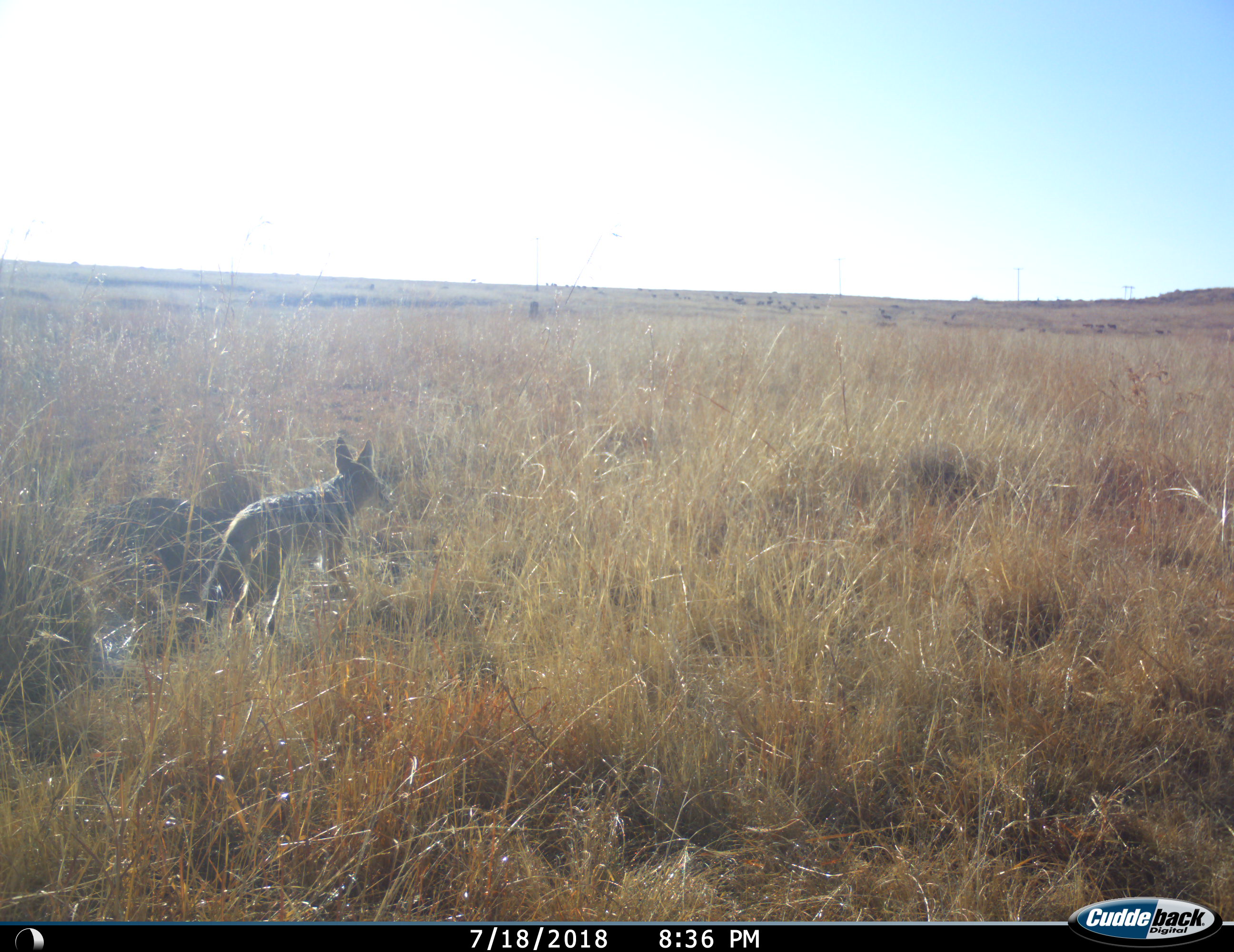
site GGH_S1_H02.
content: unidentified animal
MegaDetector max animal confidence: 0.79